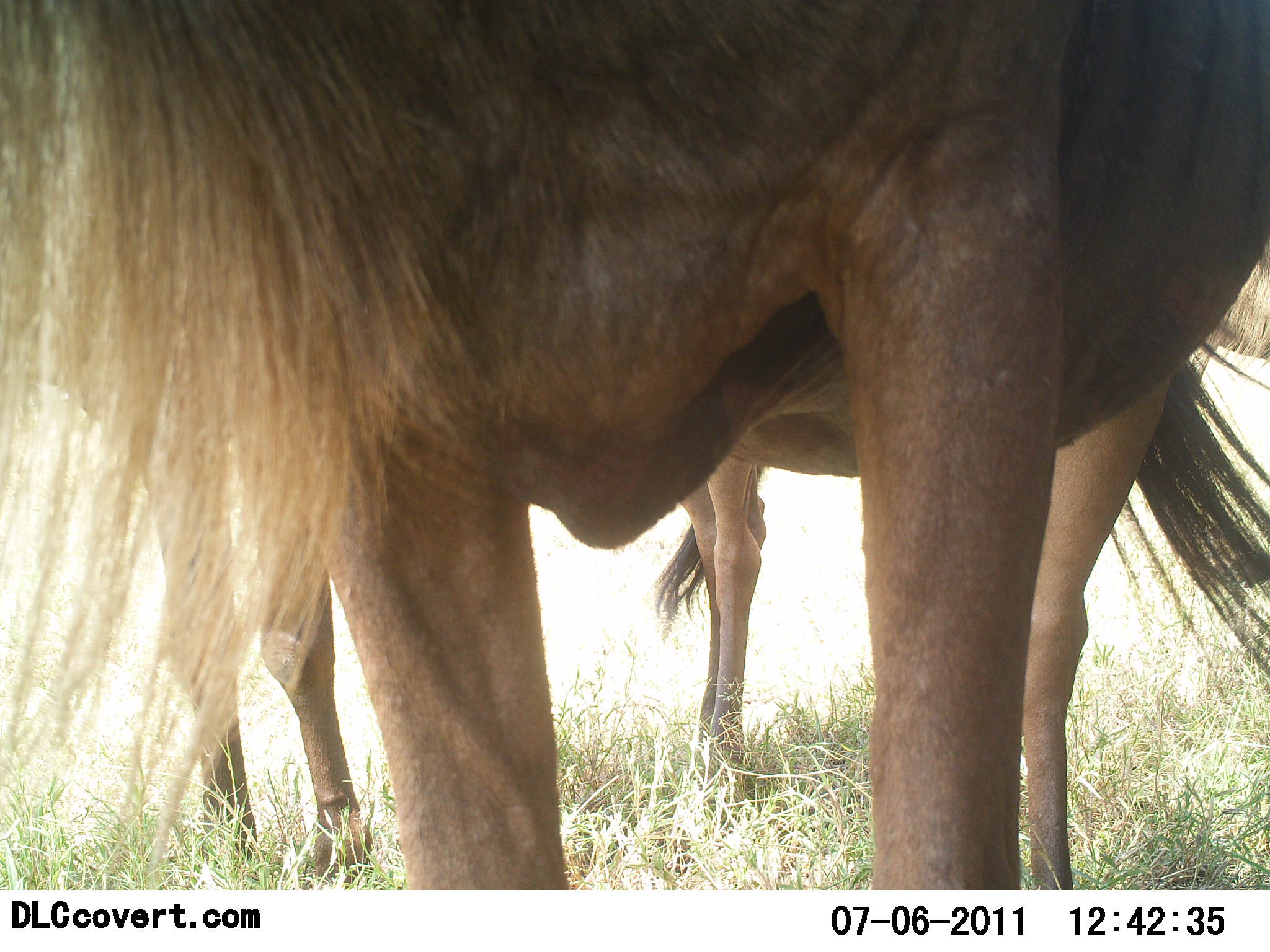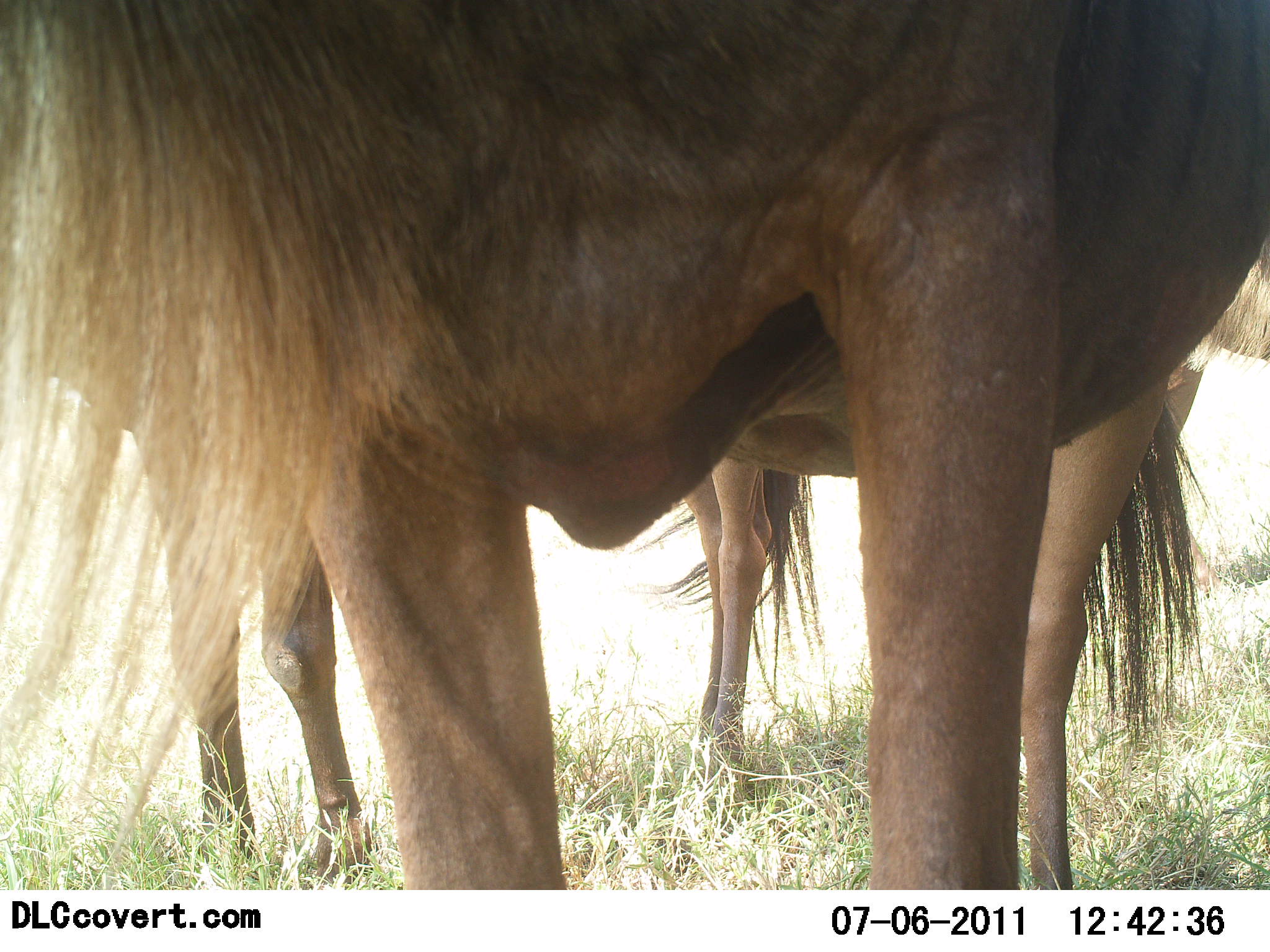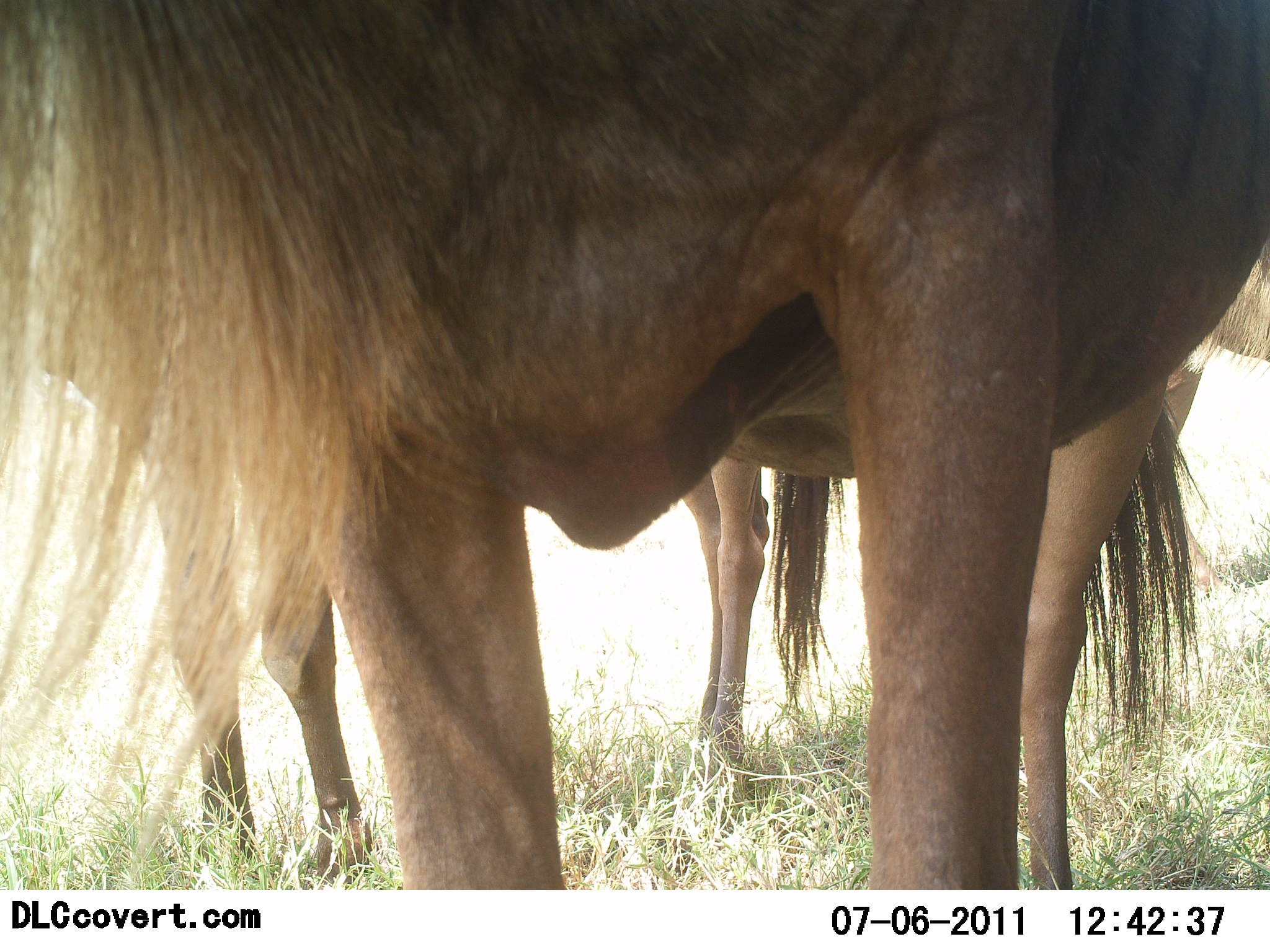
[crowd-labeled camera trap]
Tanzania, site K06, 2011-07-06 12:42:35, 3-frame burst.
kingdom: Animalia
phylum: Chordata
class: Mammalia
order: Artiodactyla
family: Bovidae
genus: Connochaetes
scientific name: Connochaetes taurinus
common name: blue wildebeest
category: wildebeest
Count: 2.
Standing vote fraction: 90%.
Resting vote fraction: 0%.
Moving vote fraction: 10%.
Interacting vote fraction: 0%.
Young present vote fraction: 0%.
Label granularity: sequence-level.